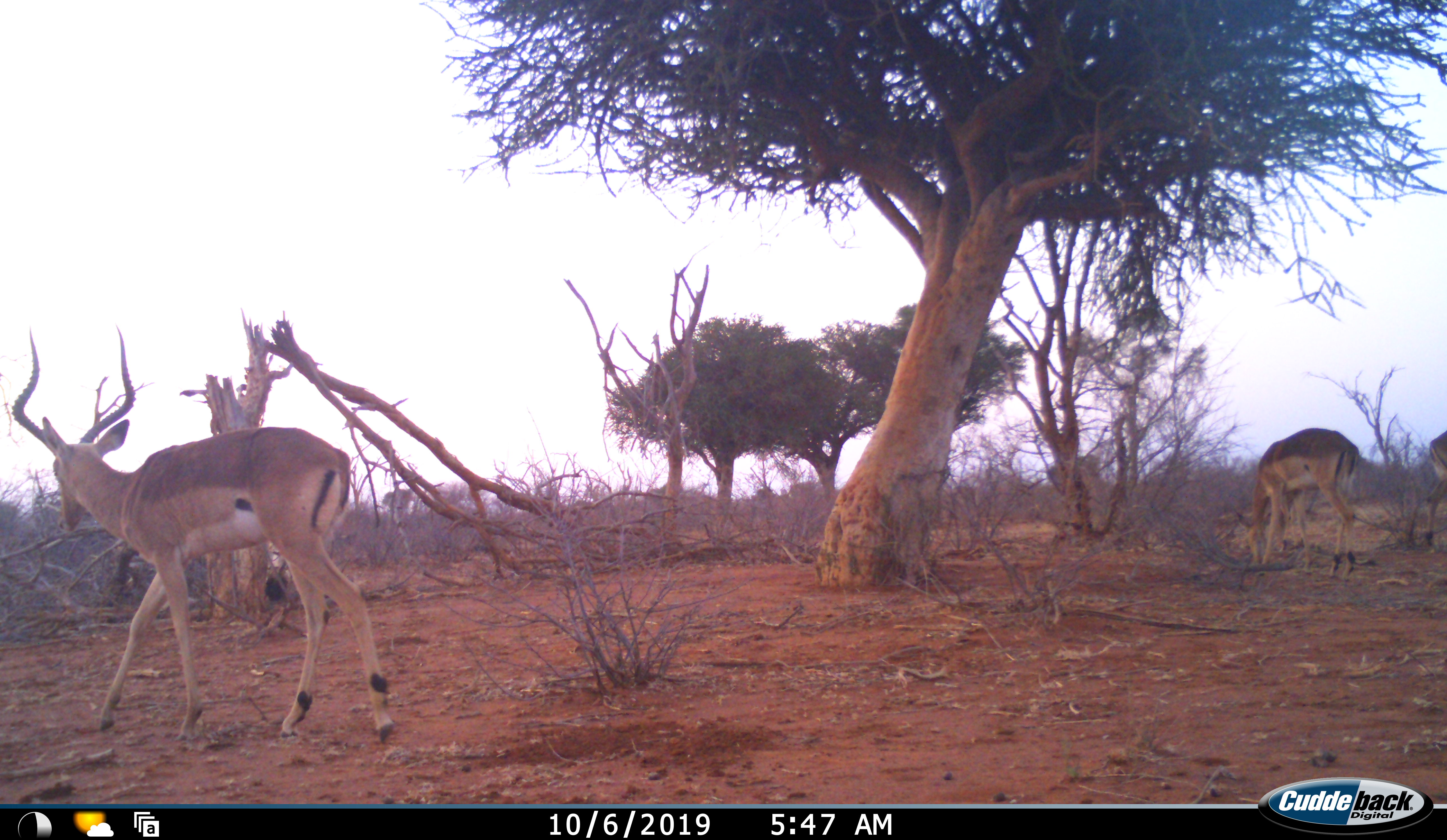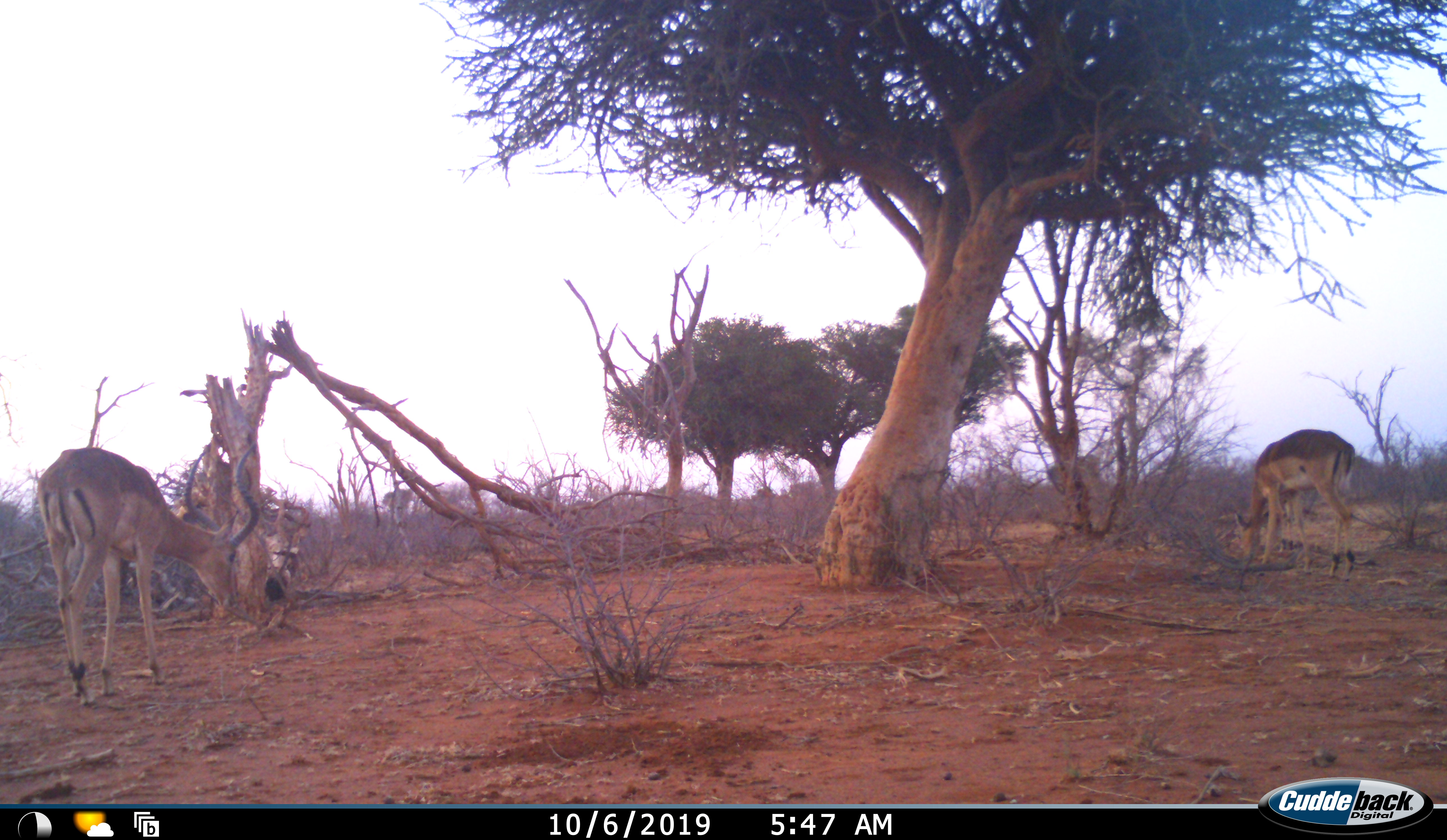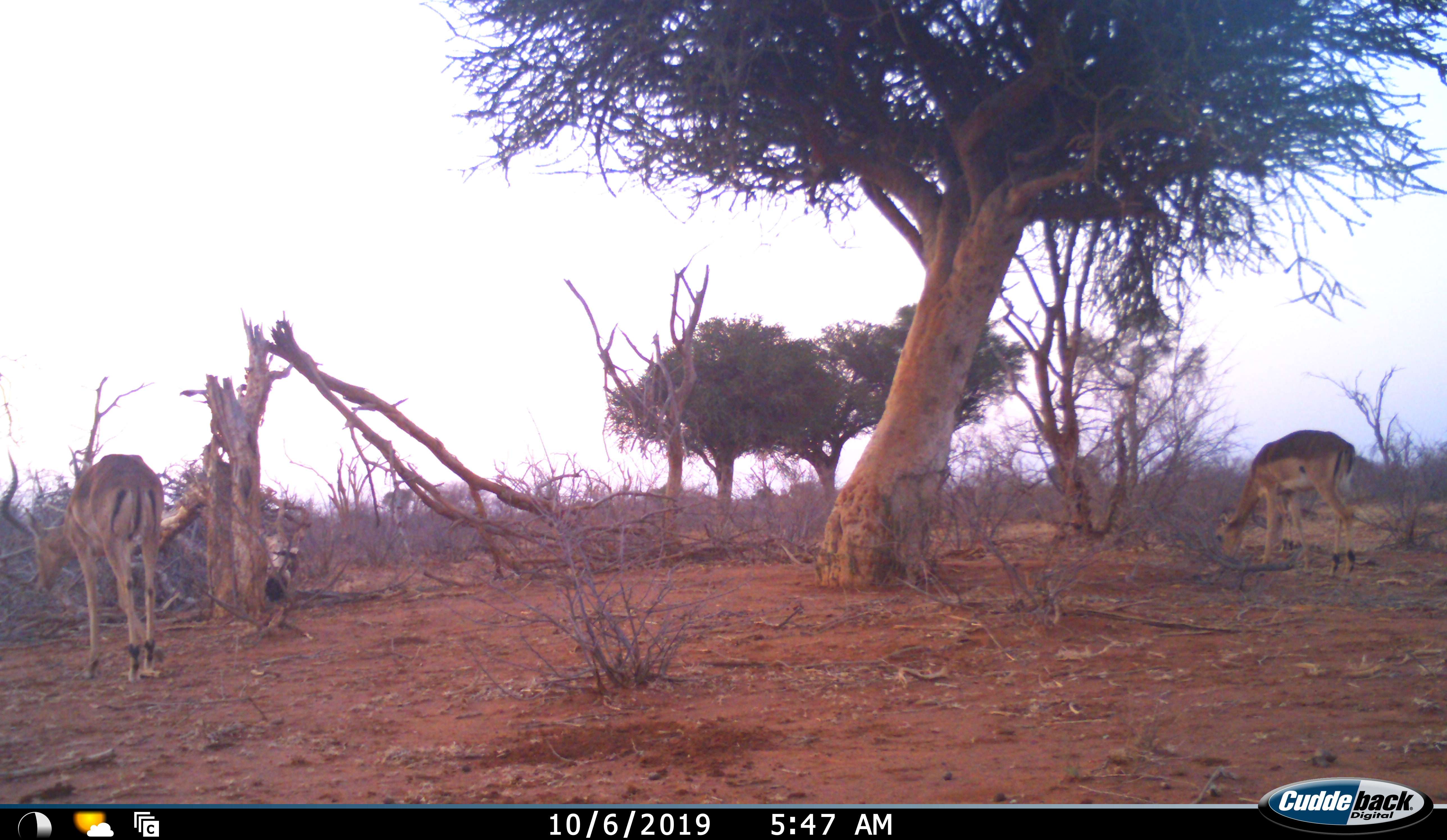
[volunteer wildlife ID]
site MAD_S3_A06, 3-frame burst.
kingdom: Animalia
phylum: Chordata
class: Mammalia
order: Artiodactyla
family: Bovidae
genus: Aepyceros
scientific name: Aepyceros melampus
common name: impala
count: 3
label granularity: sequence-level